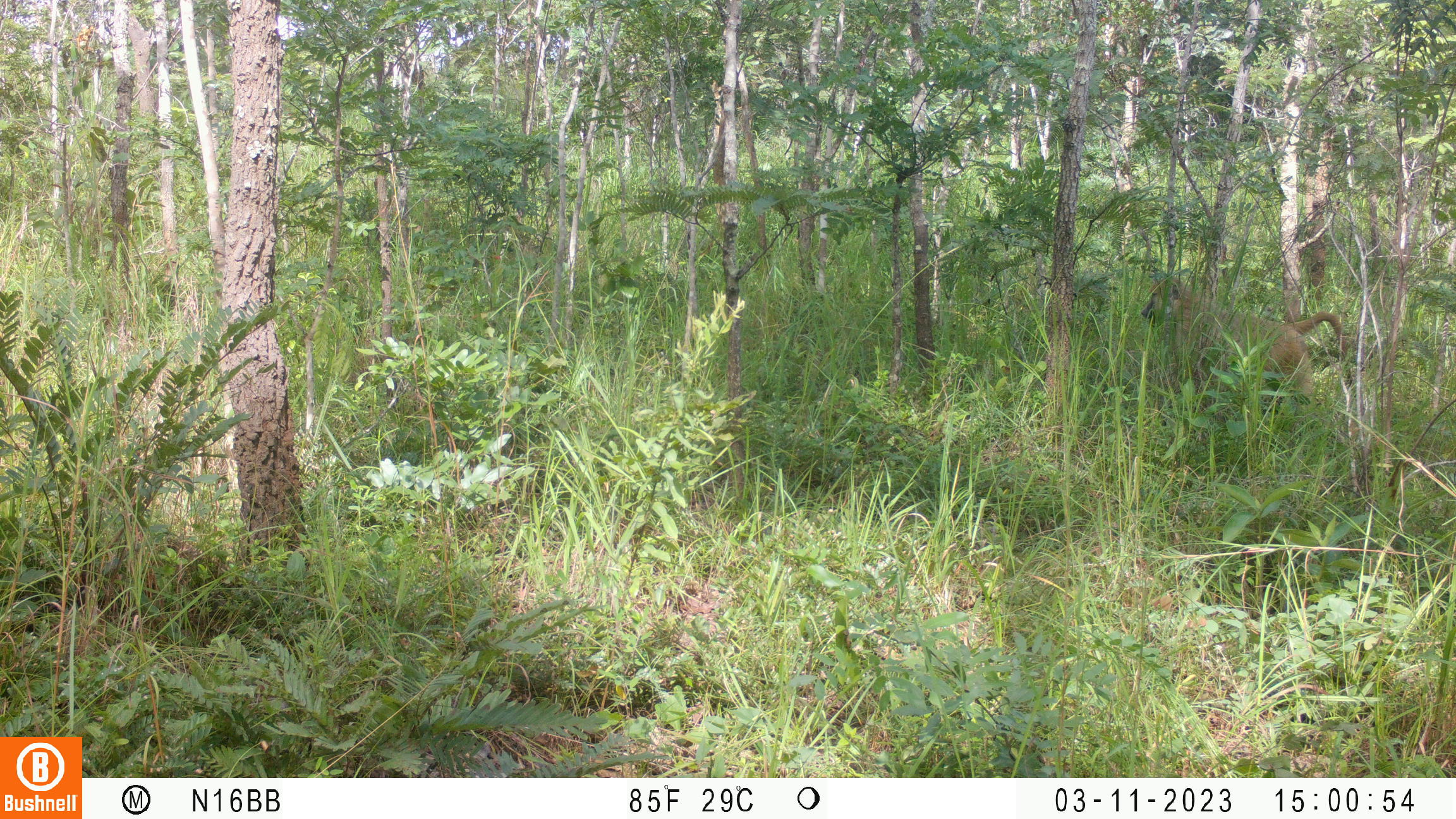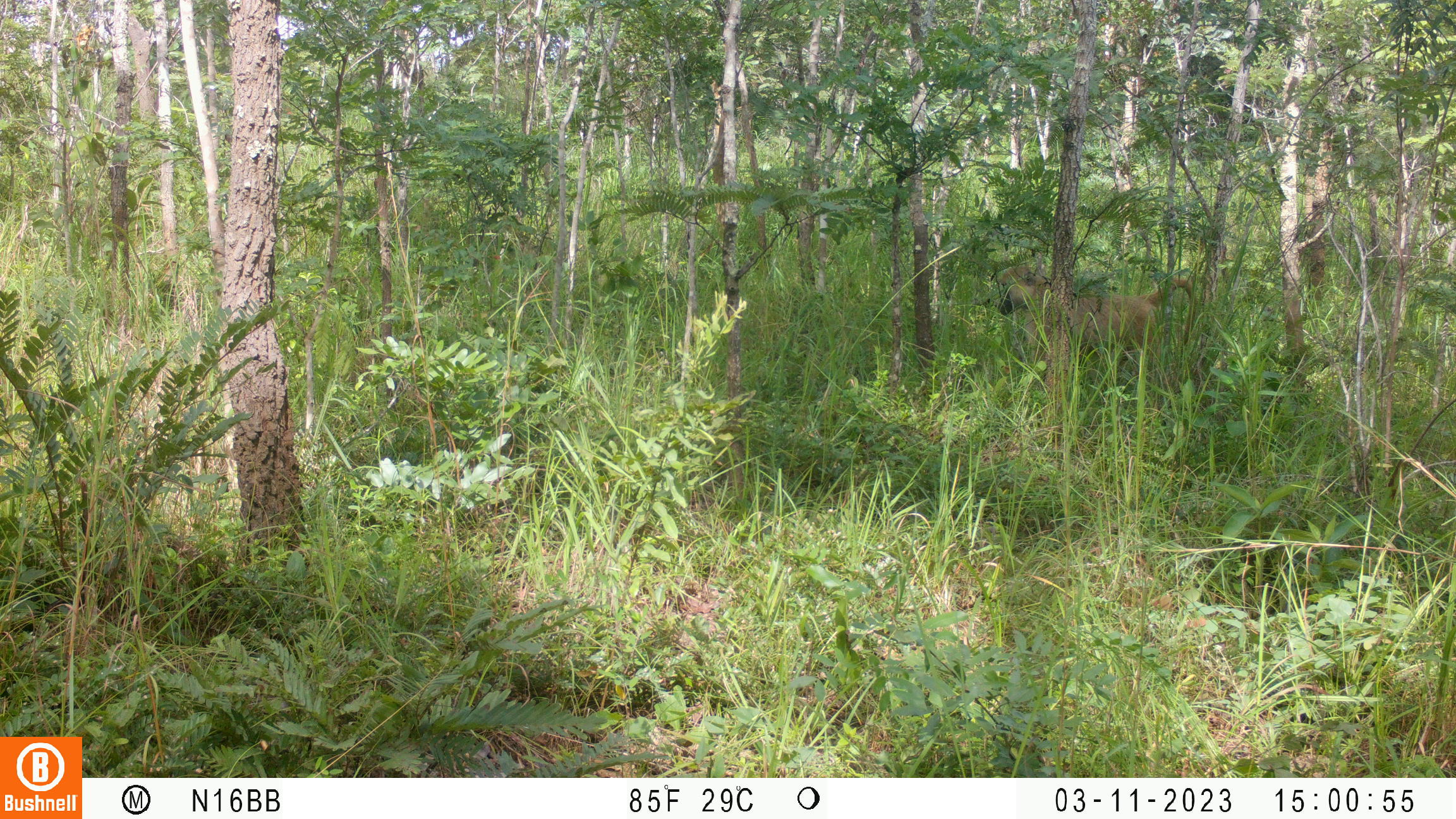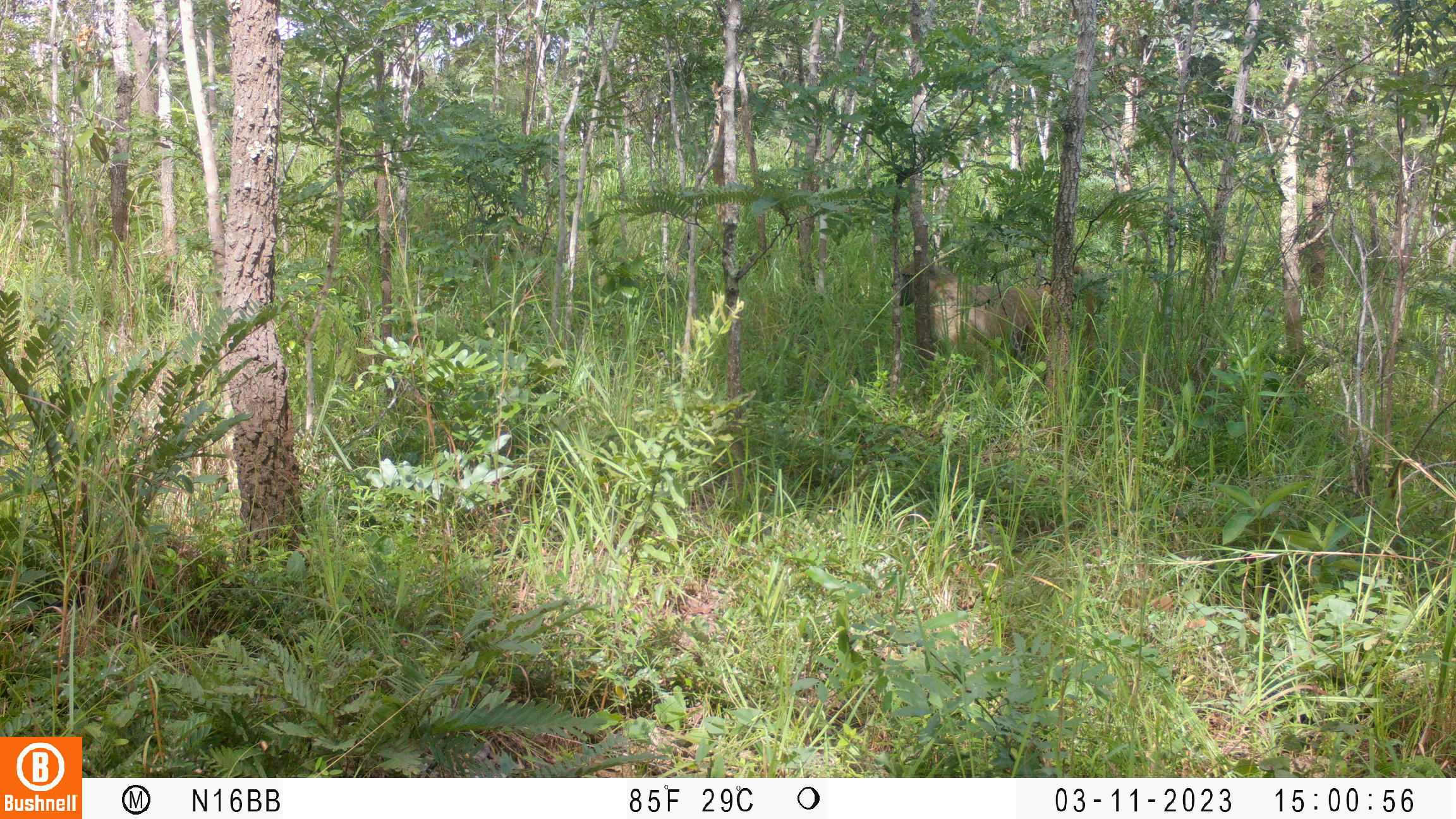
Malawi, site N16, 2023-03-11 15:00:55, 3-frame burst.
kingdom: Animalia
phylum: Chordata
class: Mammalia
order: Primates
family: Cercopithecidae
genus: Papio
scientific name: Papio cynocephalus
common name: yellow baboon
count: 1